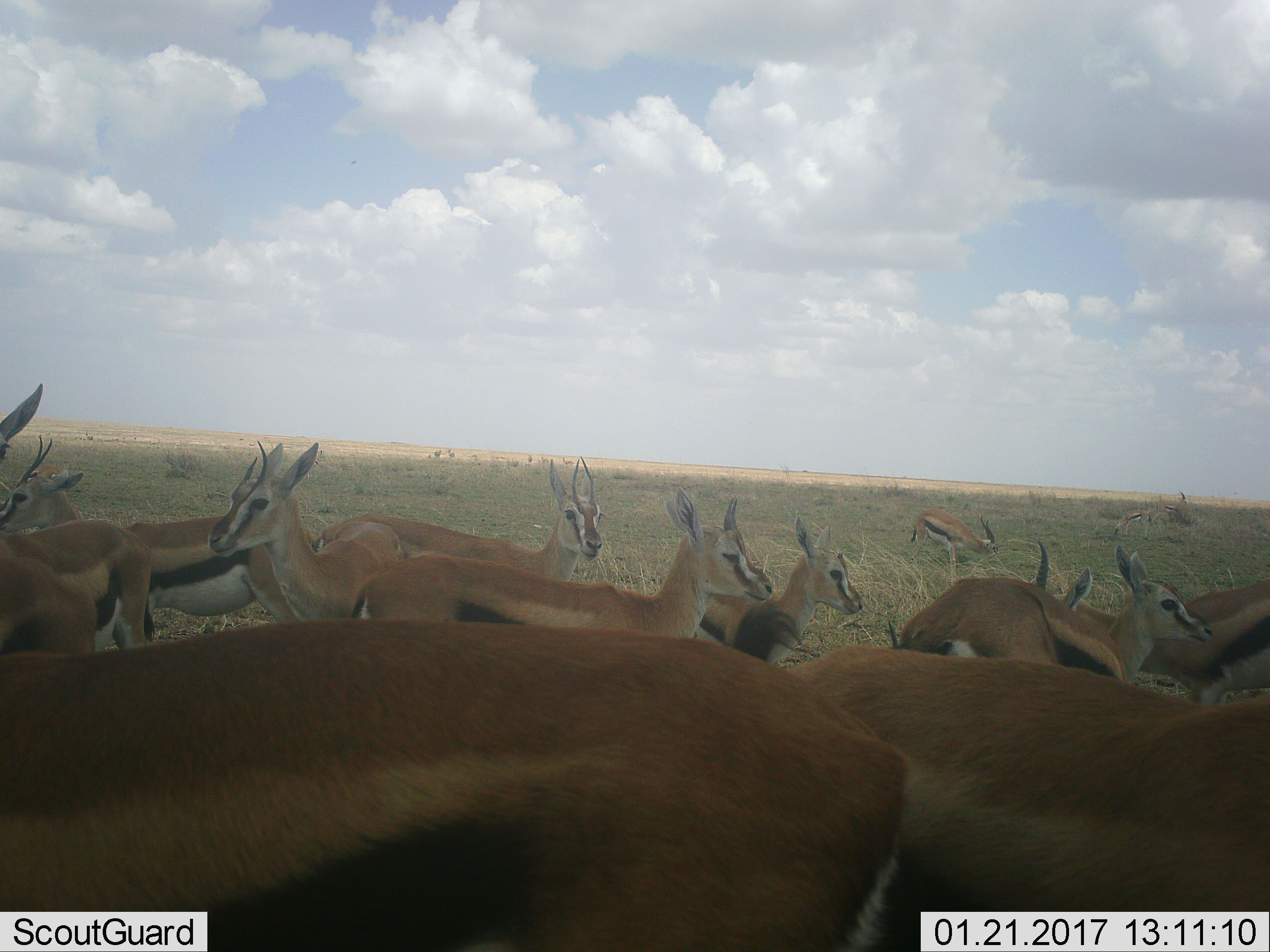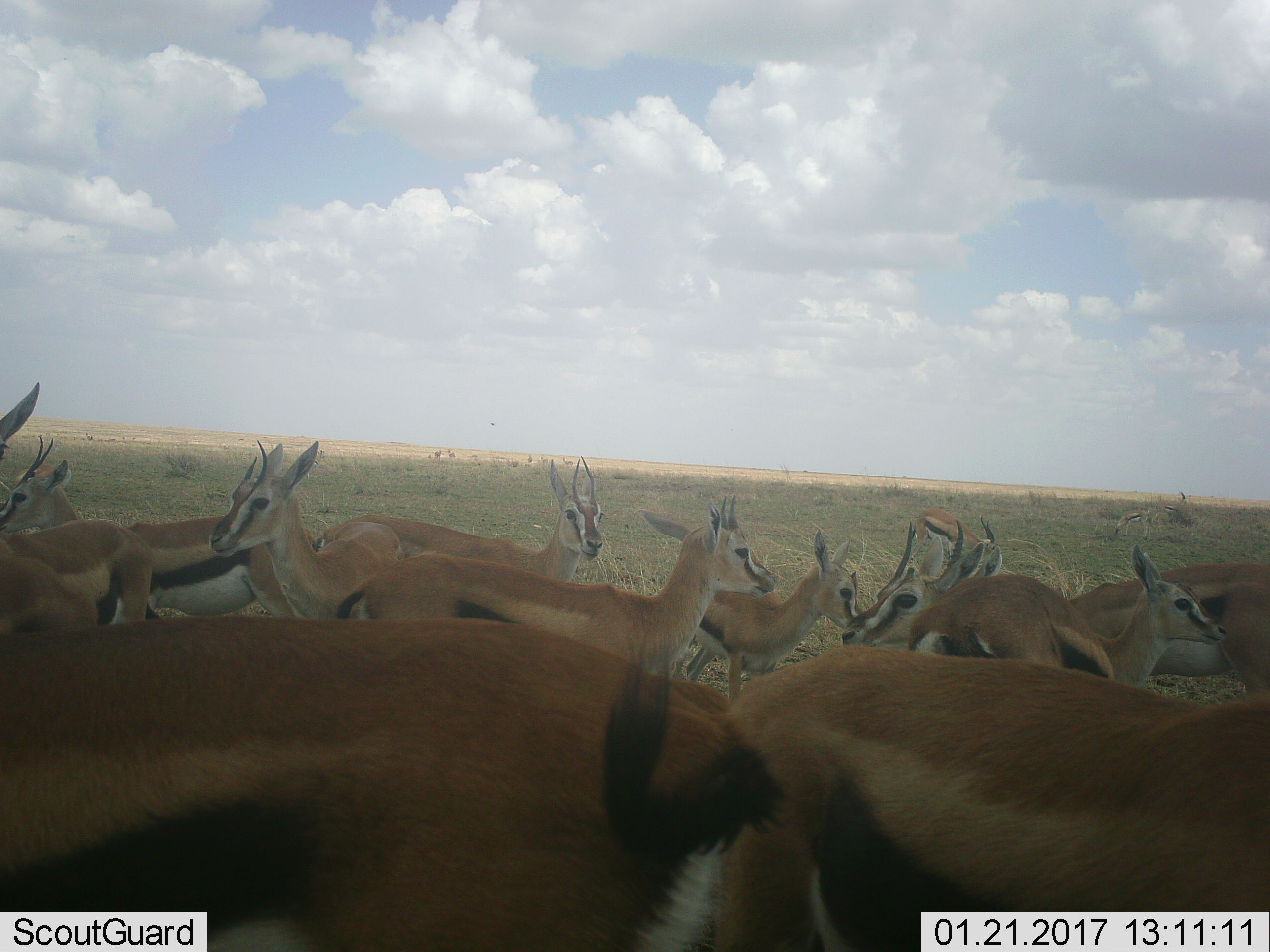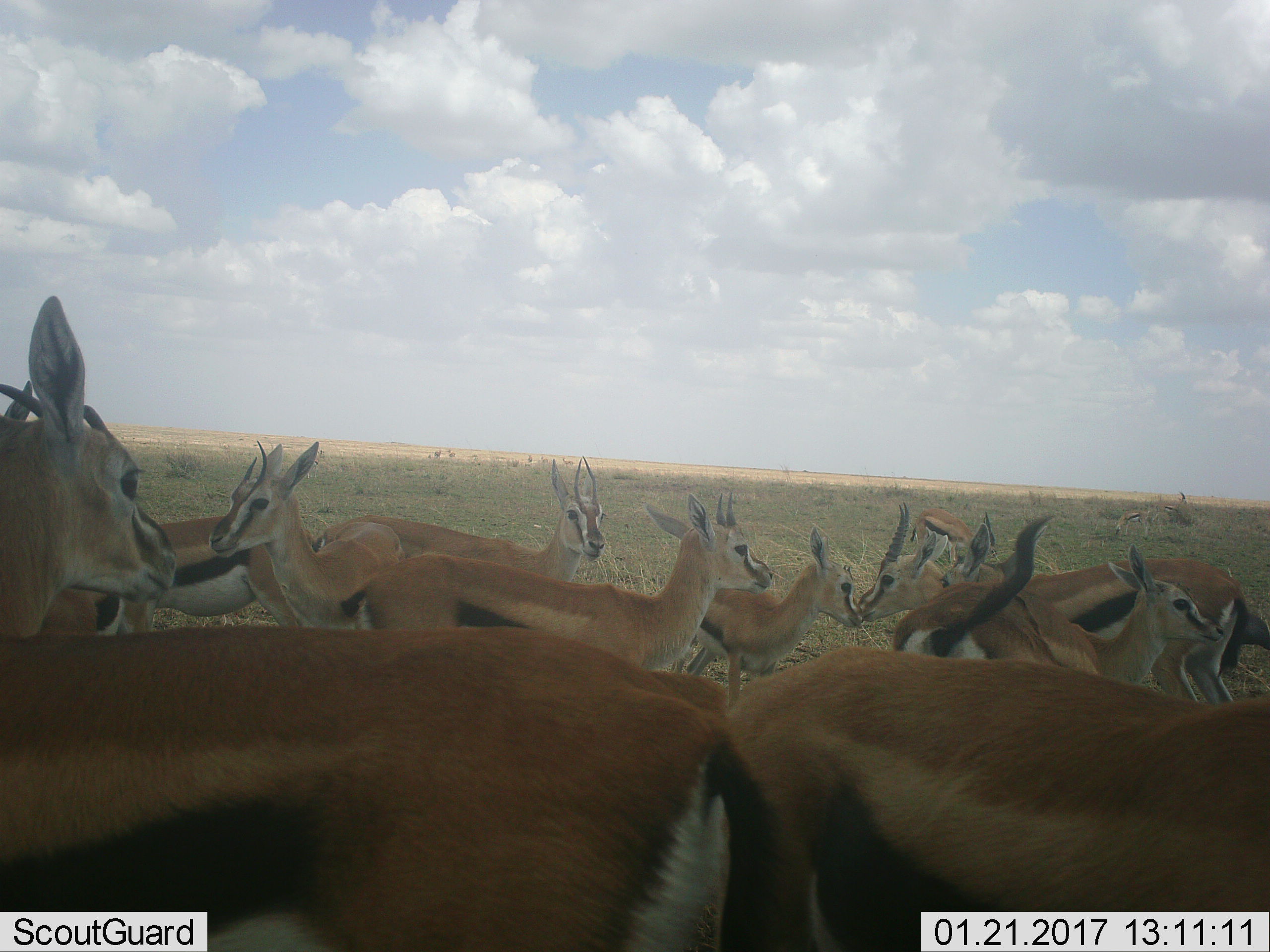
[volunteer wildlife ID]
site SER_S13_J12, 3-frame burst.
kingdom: Animalia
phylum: Chordata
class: Mammalia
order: Artiodactyla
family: Bovidae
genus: Eudorcas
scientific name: Eudorcas thomsonii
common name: thomson's gazelle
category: gazellethomsons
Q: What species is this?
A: Gazellethomsons (thomson's gazelle) (Eudorcas thomsonii).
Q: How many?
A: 11-50.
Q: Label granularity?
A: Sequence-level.